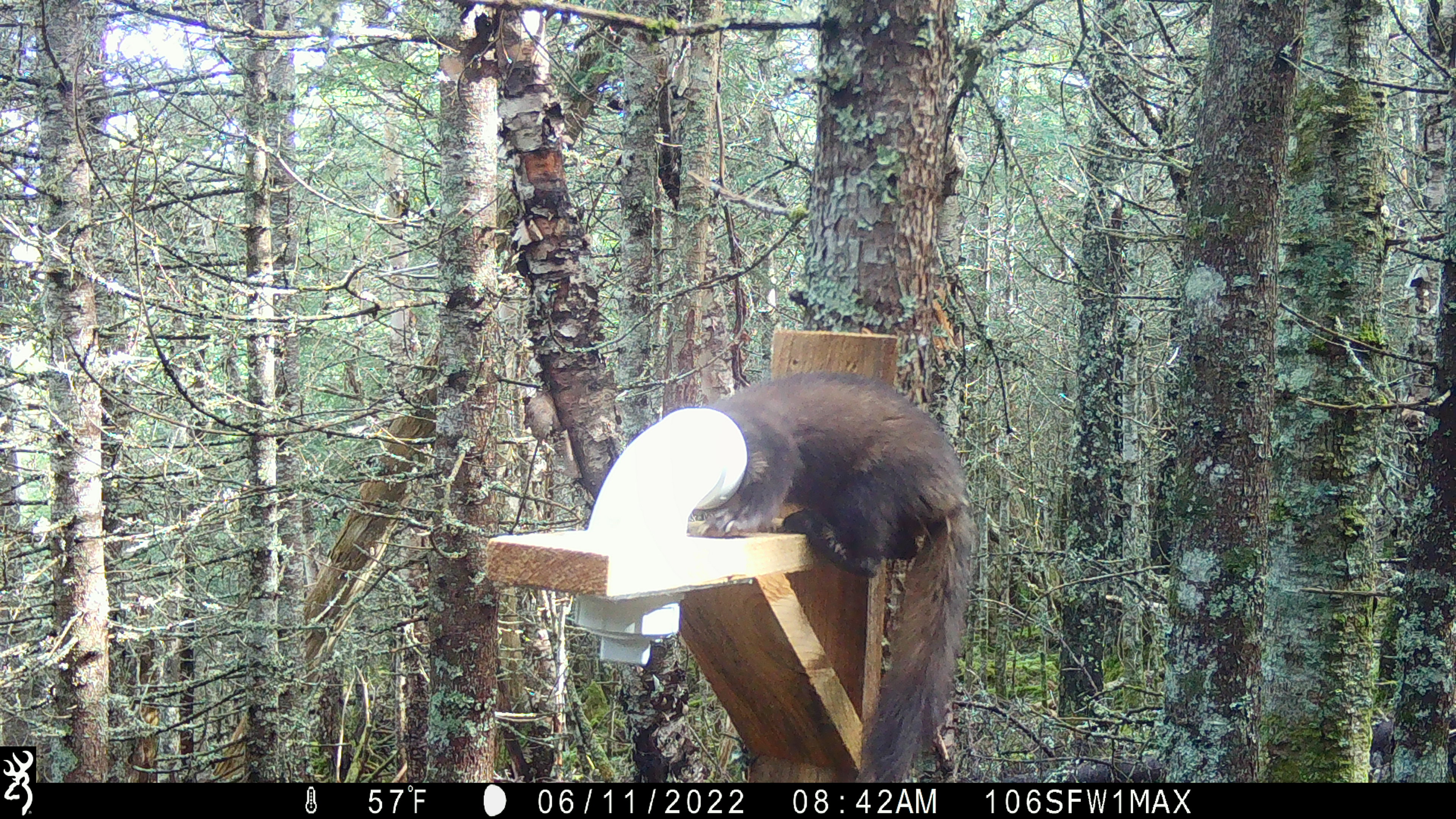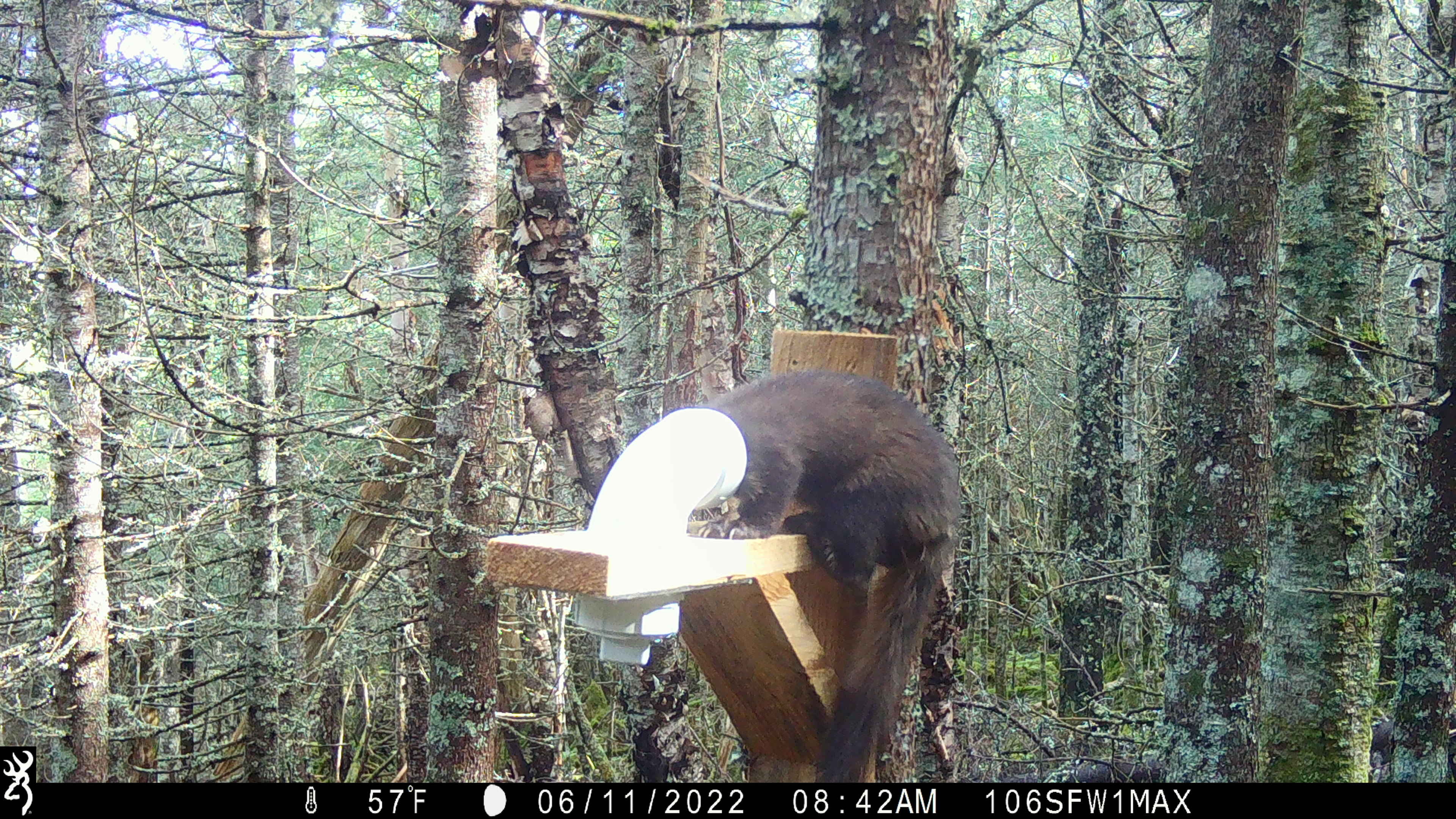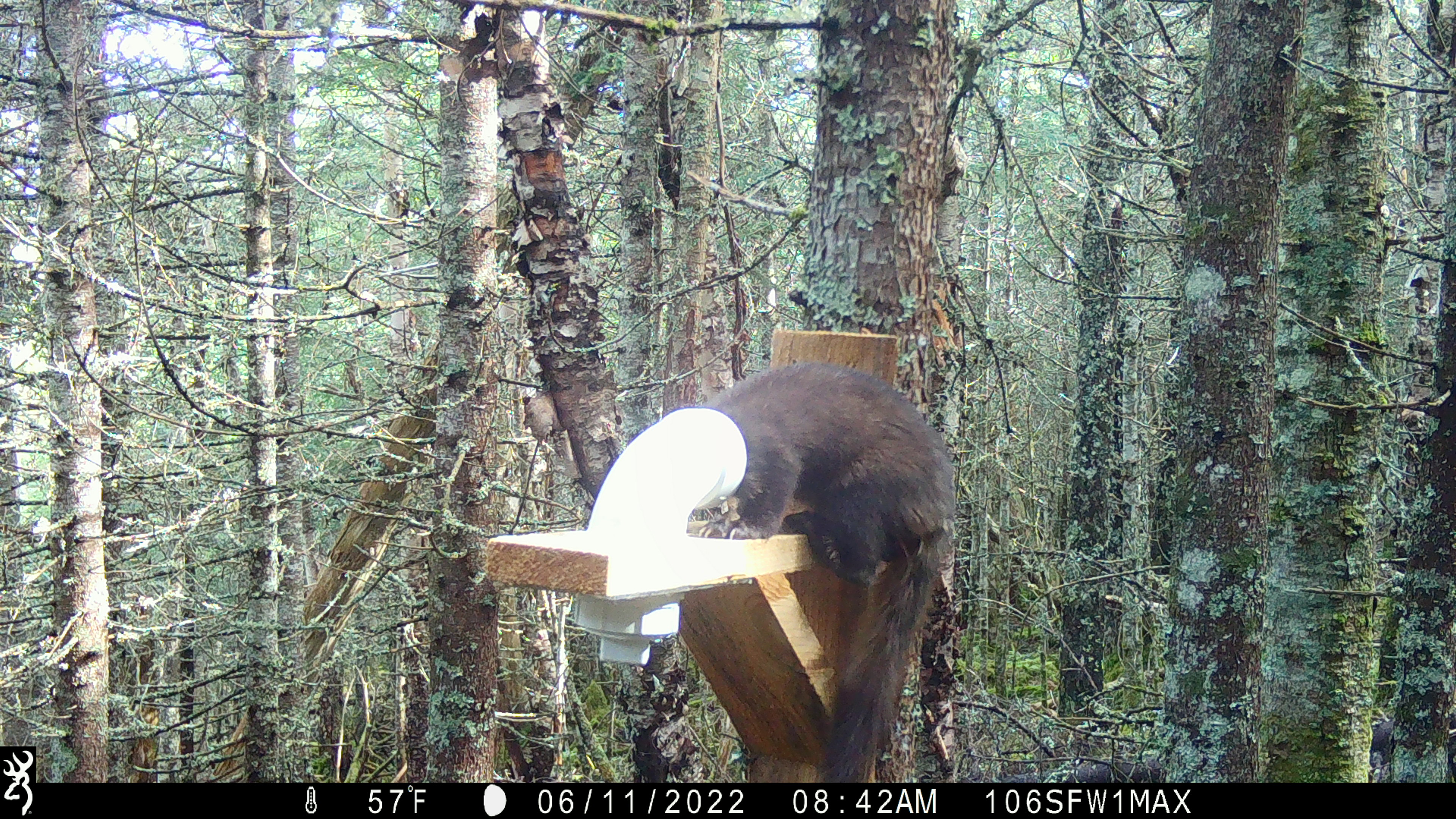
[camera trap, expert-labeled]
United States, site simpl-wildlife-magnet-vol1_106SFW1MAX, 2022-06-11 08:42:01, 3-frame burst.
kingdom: Animalia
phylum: Chordata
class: Mammalia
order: Carnivora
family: Mustelidae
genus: Martes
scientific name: Martes americana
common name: american marten